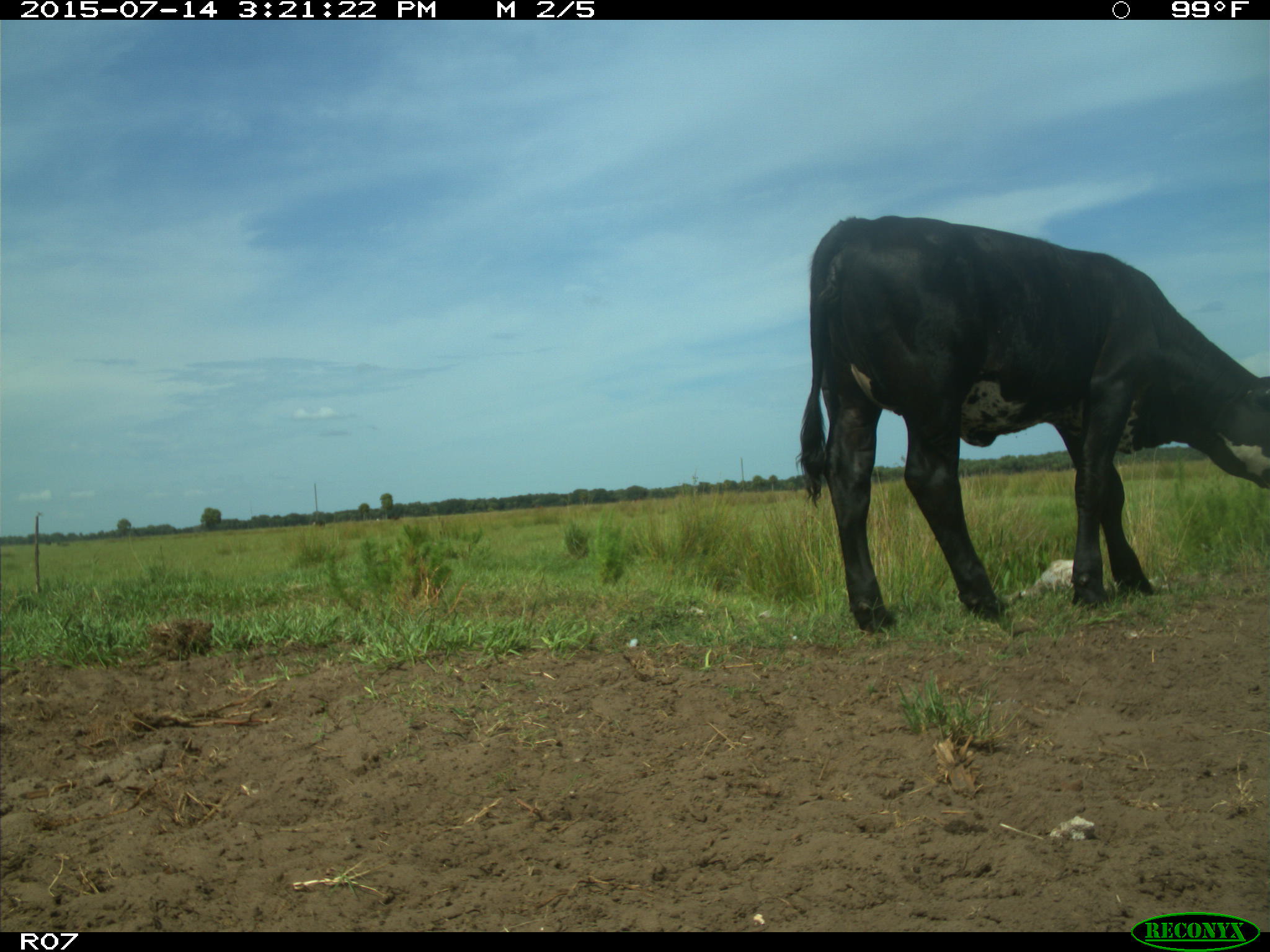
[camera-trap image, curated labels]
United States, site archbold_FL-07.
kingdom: Animalia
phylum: Chordata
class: Mammalia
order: Artiodactyla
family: Bovidae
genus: Bos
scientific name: Bos taurus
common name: domestic cow